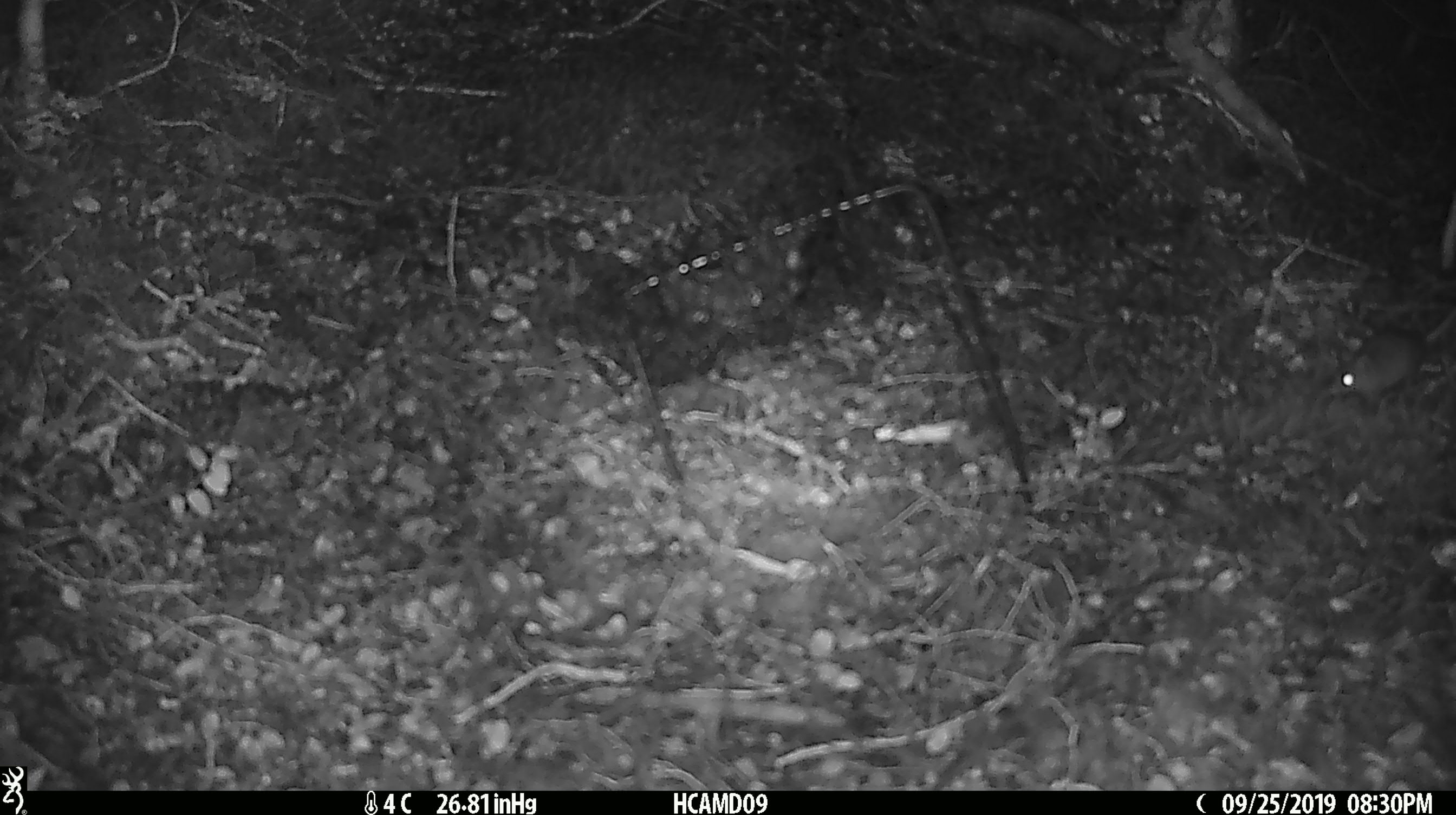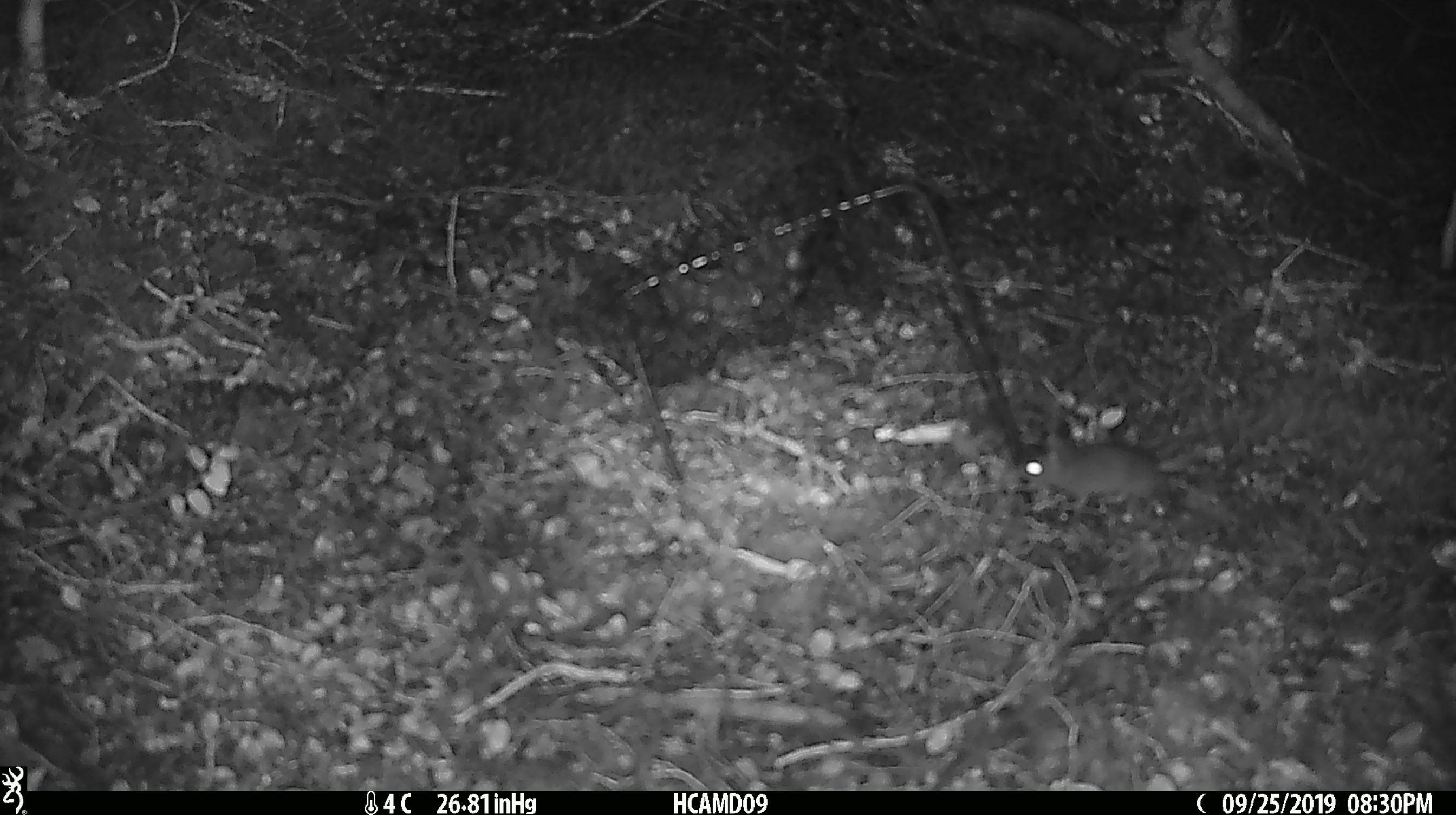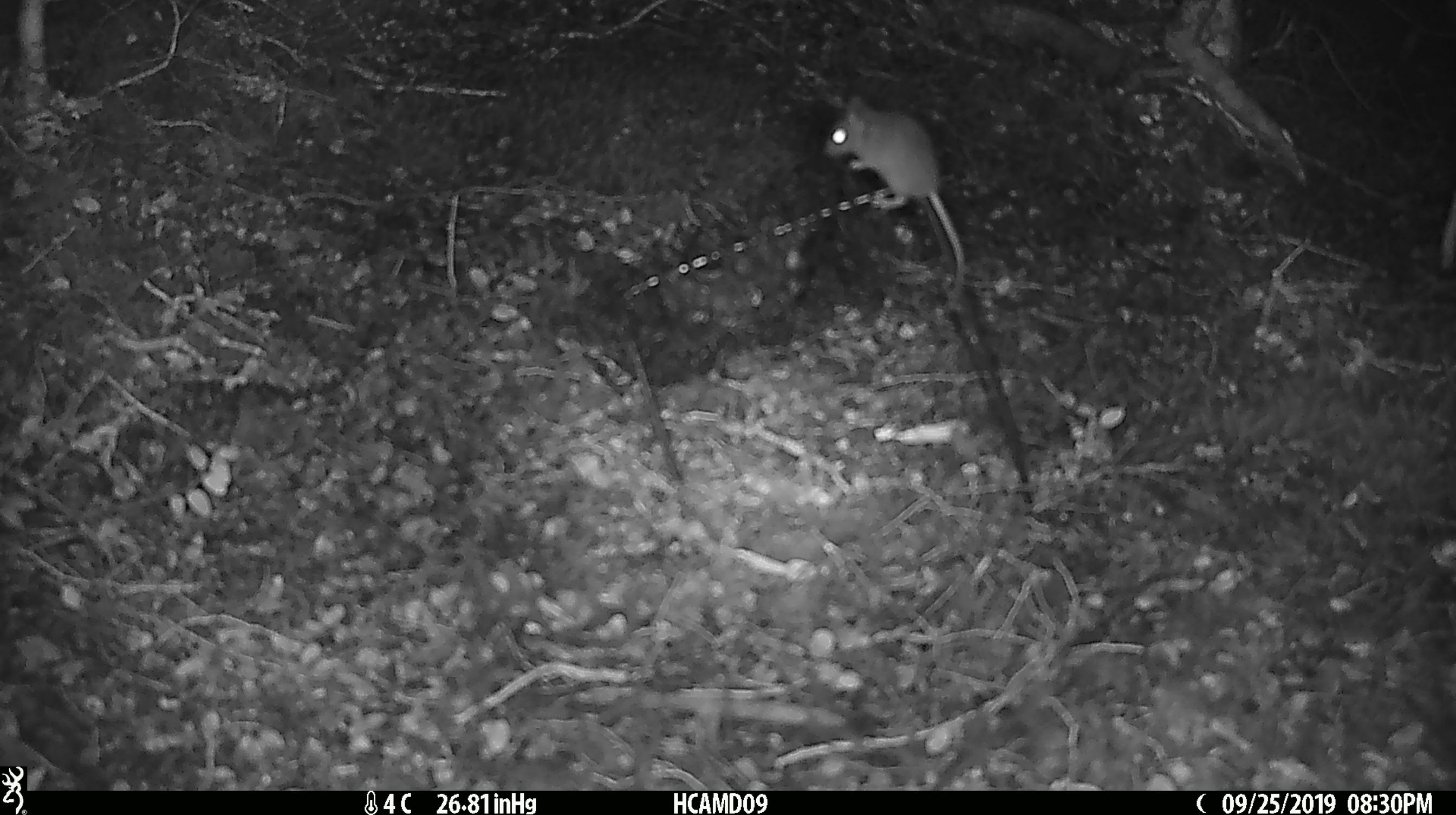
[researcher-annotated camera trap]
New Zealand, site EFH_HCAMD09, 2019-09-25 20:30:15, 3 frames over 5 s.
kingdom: Animalia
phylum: Chordata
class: Mammalia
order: Rodentia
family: Muridae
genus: Mus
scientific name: Mus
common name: mouse